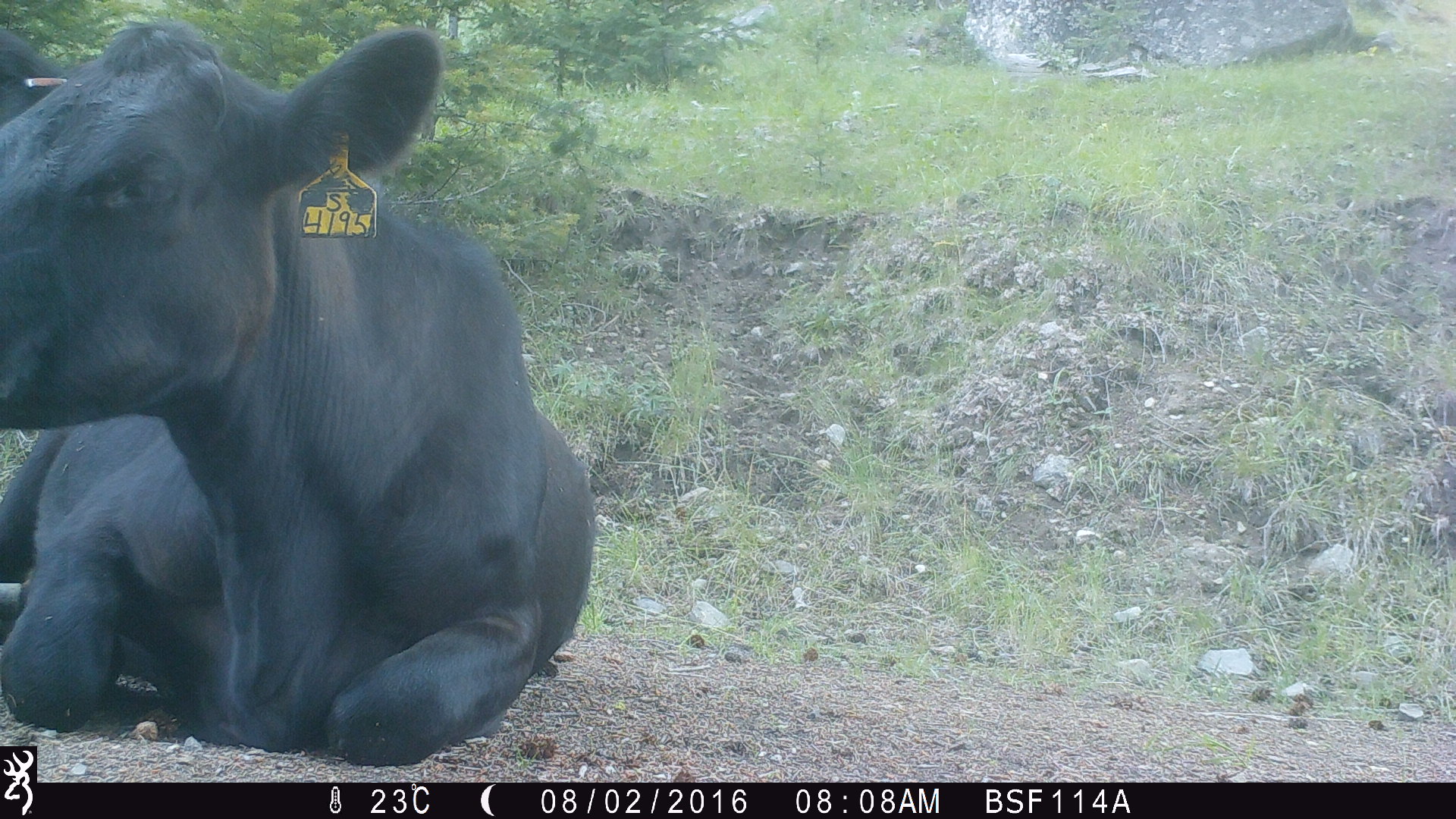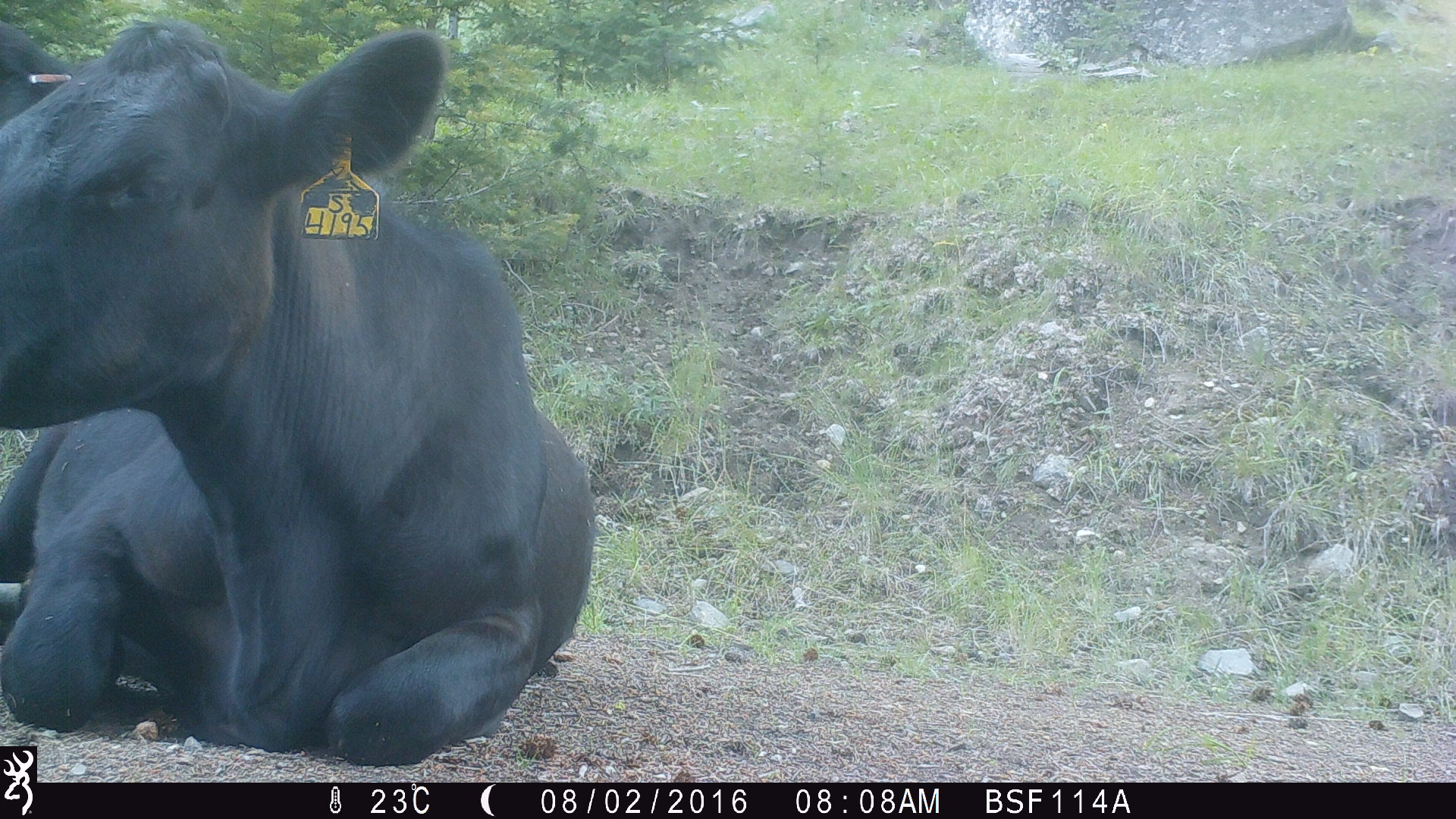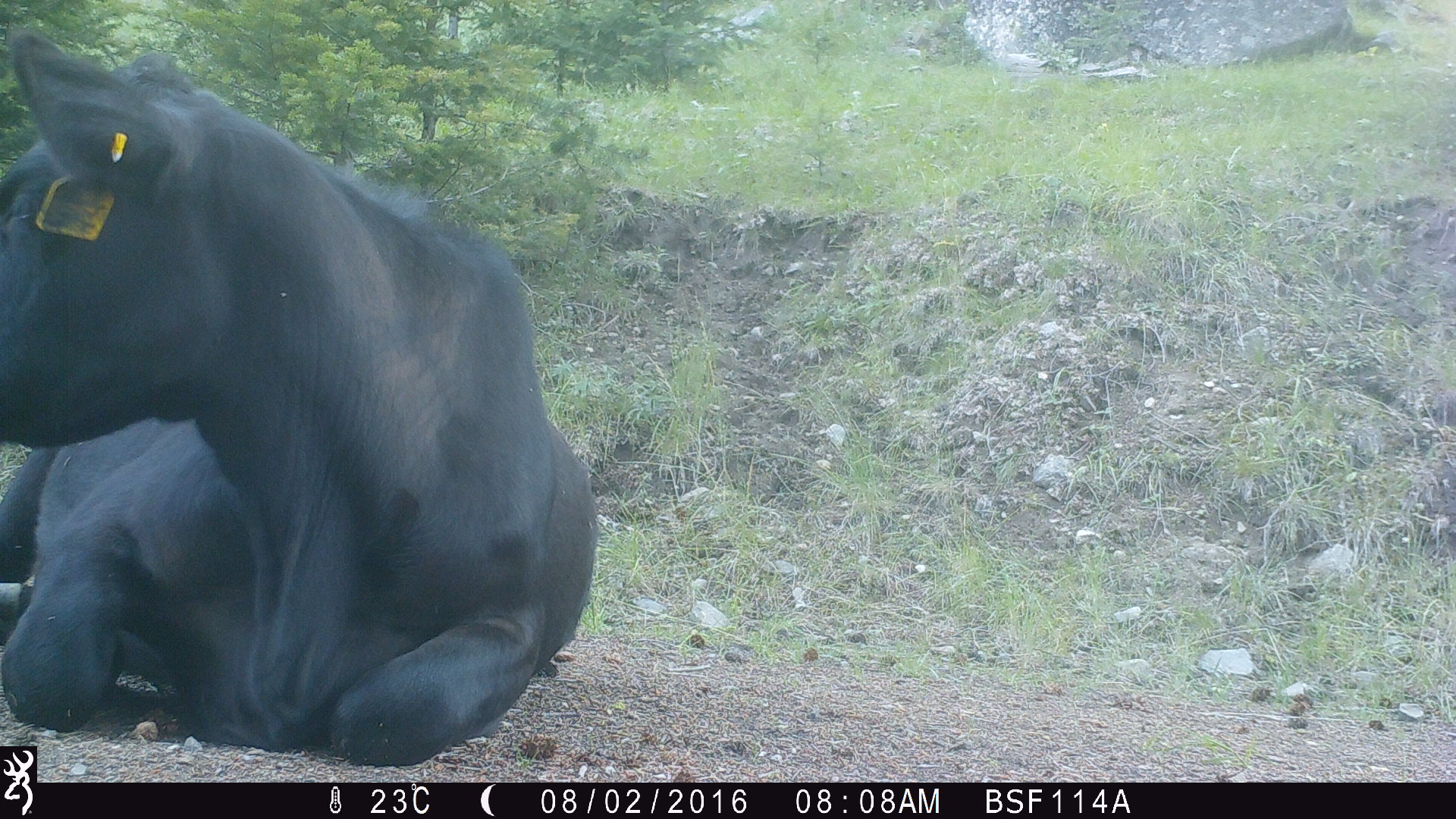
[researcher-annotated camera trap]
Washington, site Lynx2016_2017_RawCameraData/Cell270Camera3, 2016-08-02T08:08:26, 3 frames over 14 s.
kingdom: Animalia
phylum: Chordata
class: Mammalia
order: Artiodactyla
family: Bovidae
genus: Bos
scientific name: Bos taurus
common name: domestic cattle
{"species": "domestic cattle (Bos taurus)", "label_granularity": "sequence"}